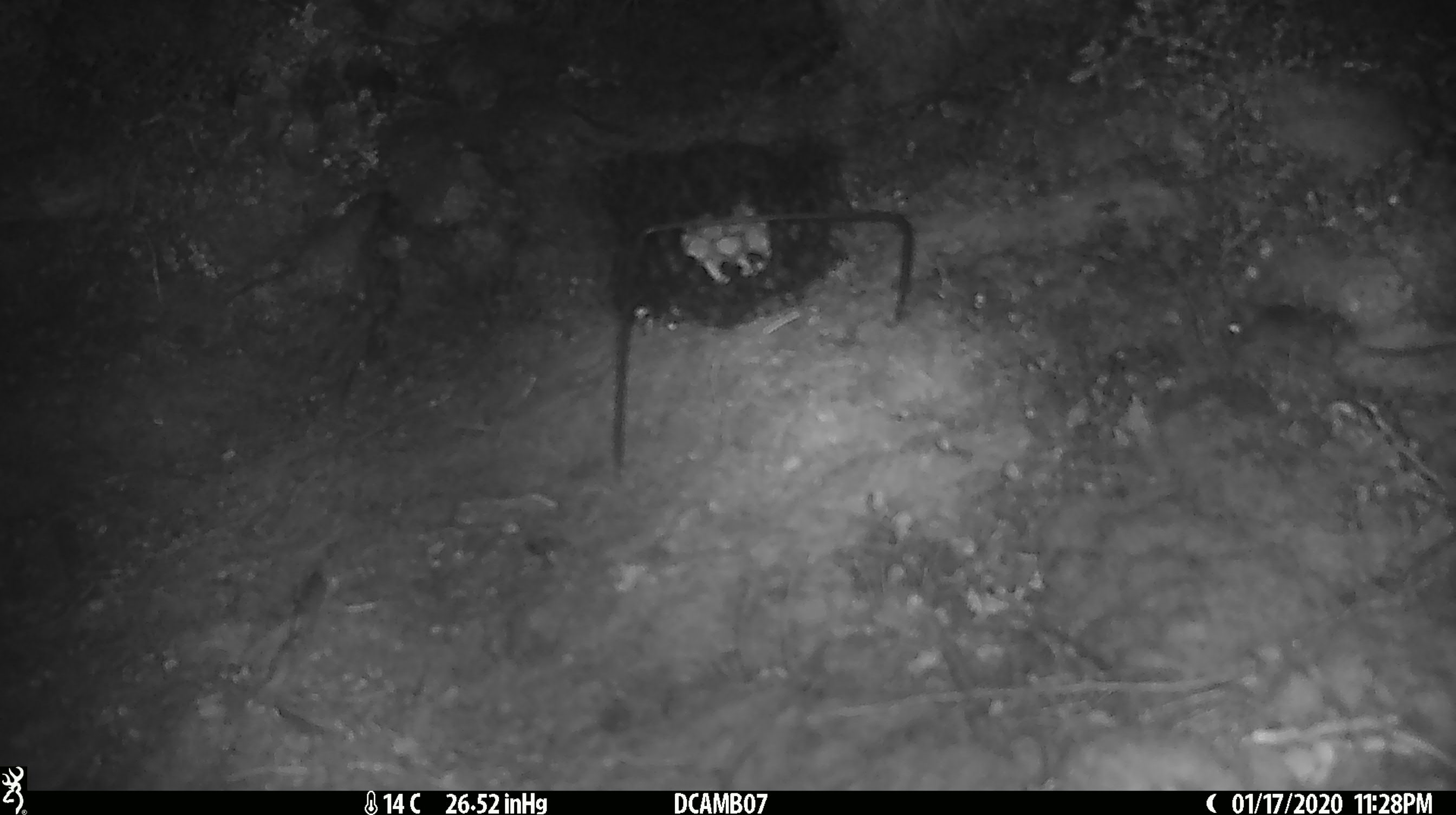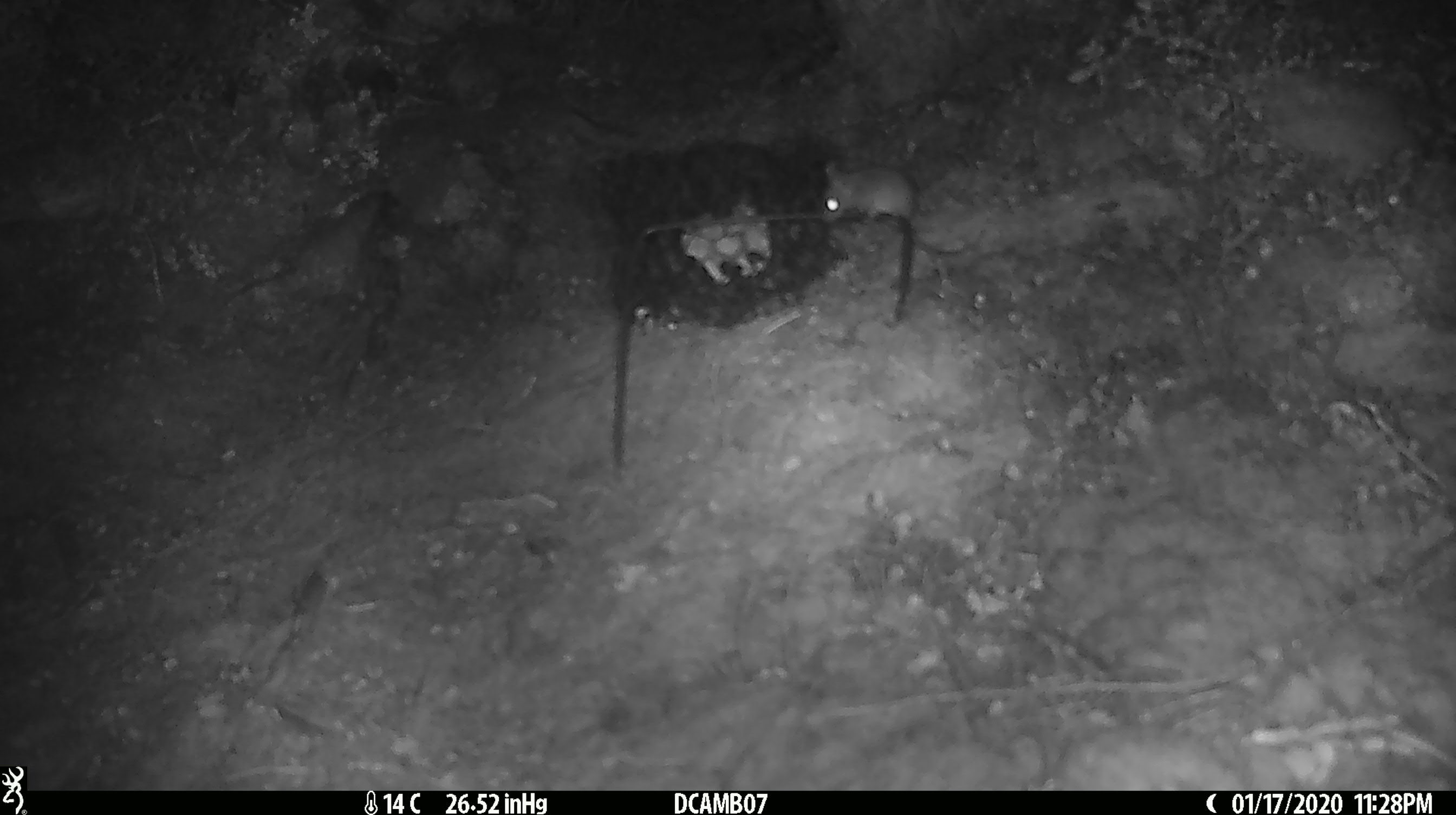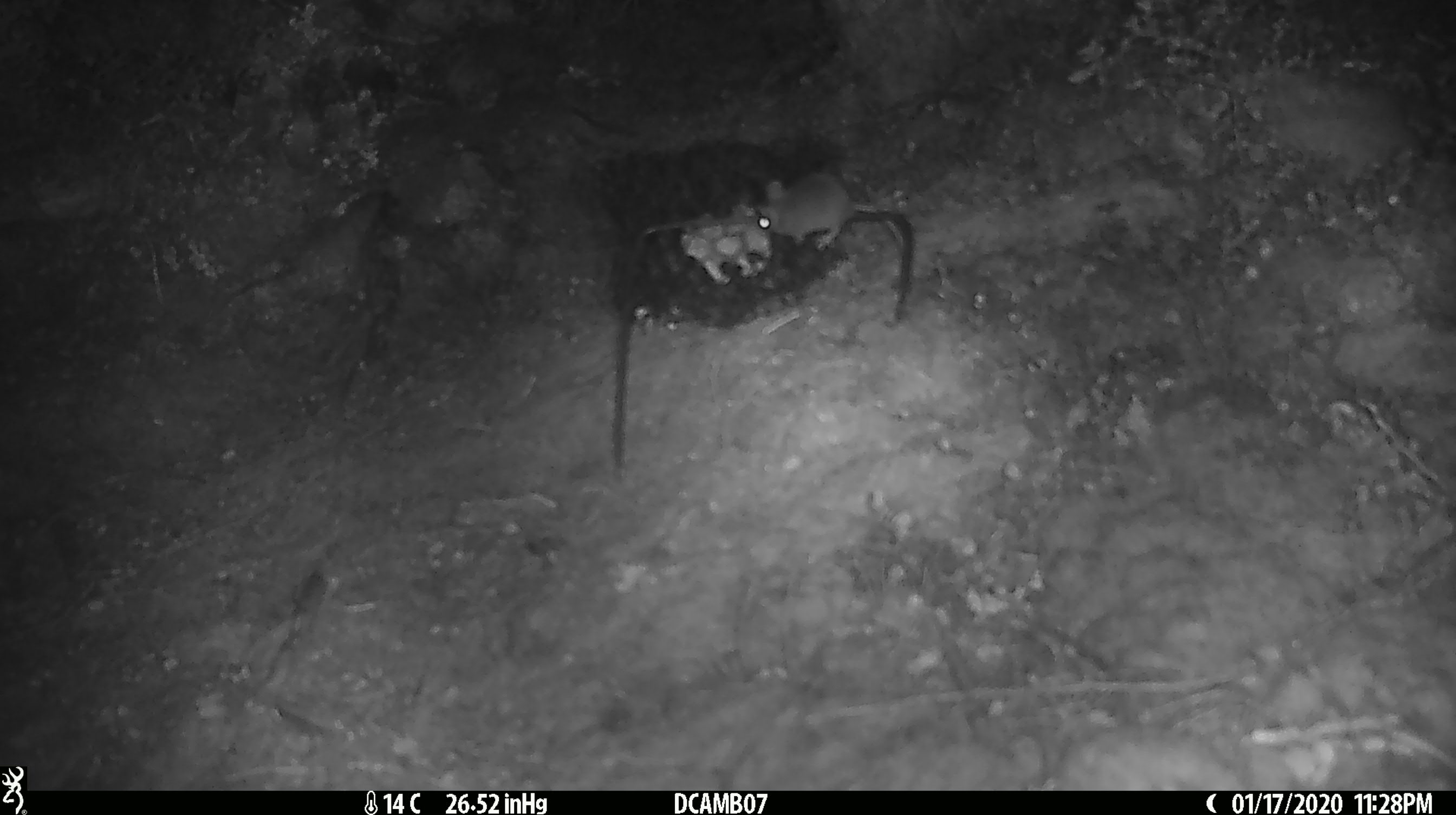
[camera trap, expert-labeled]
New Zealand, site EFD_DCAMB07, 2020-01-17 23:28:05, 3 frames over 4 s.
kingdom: Animalia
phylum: Chordata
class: Mammalia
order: Rodentia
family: Muridae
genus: Mus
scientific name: Mus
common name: mouse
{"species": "mouse (Mus)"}